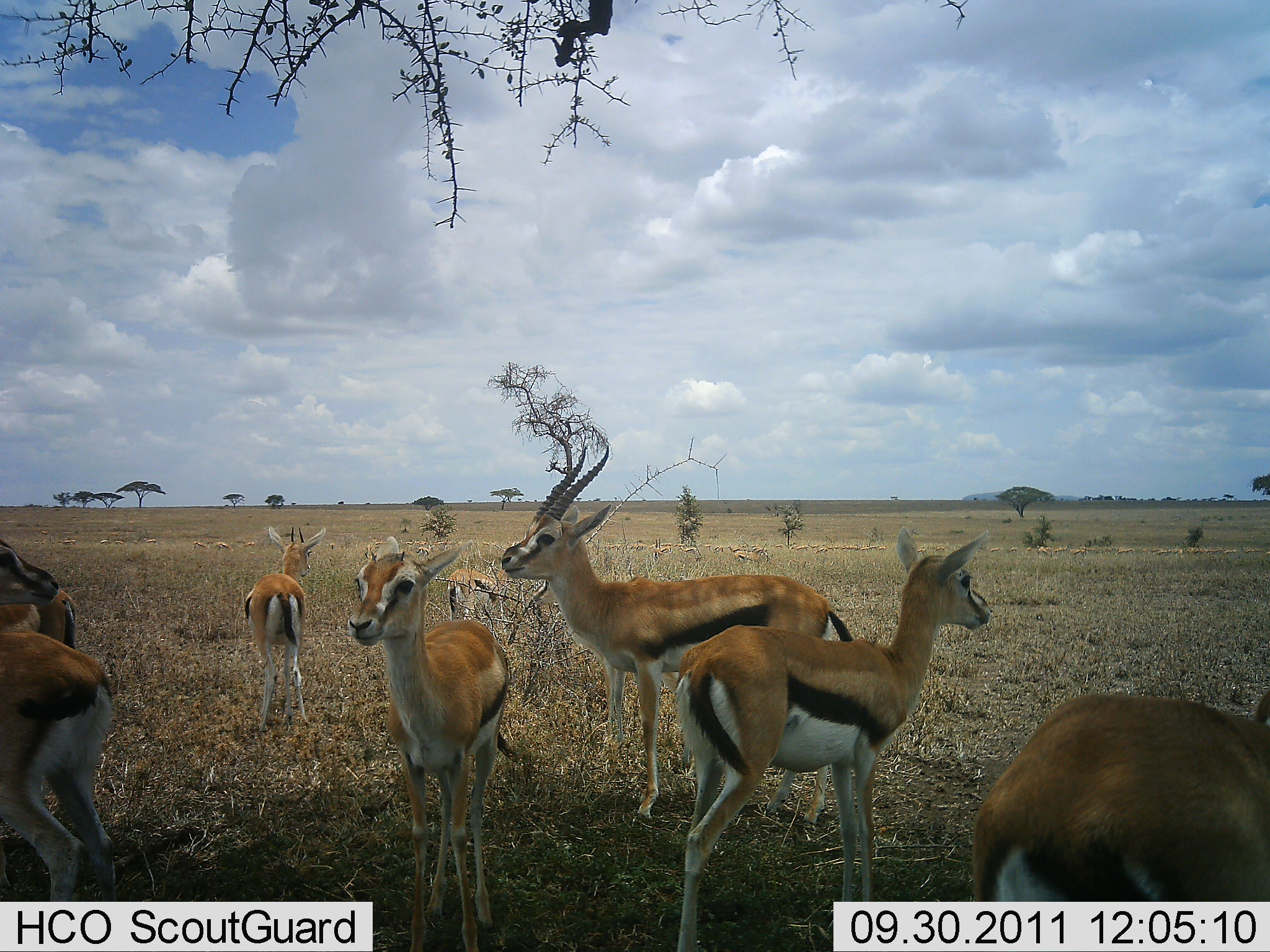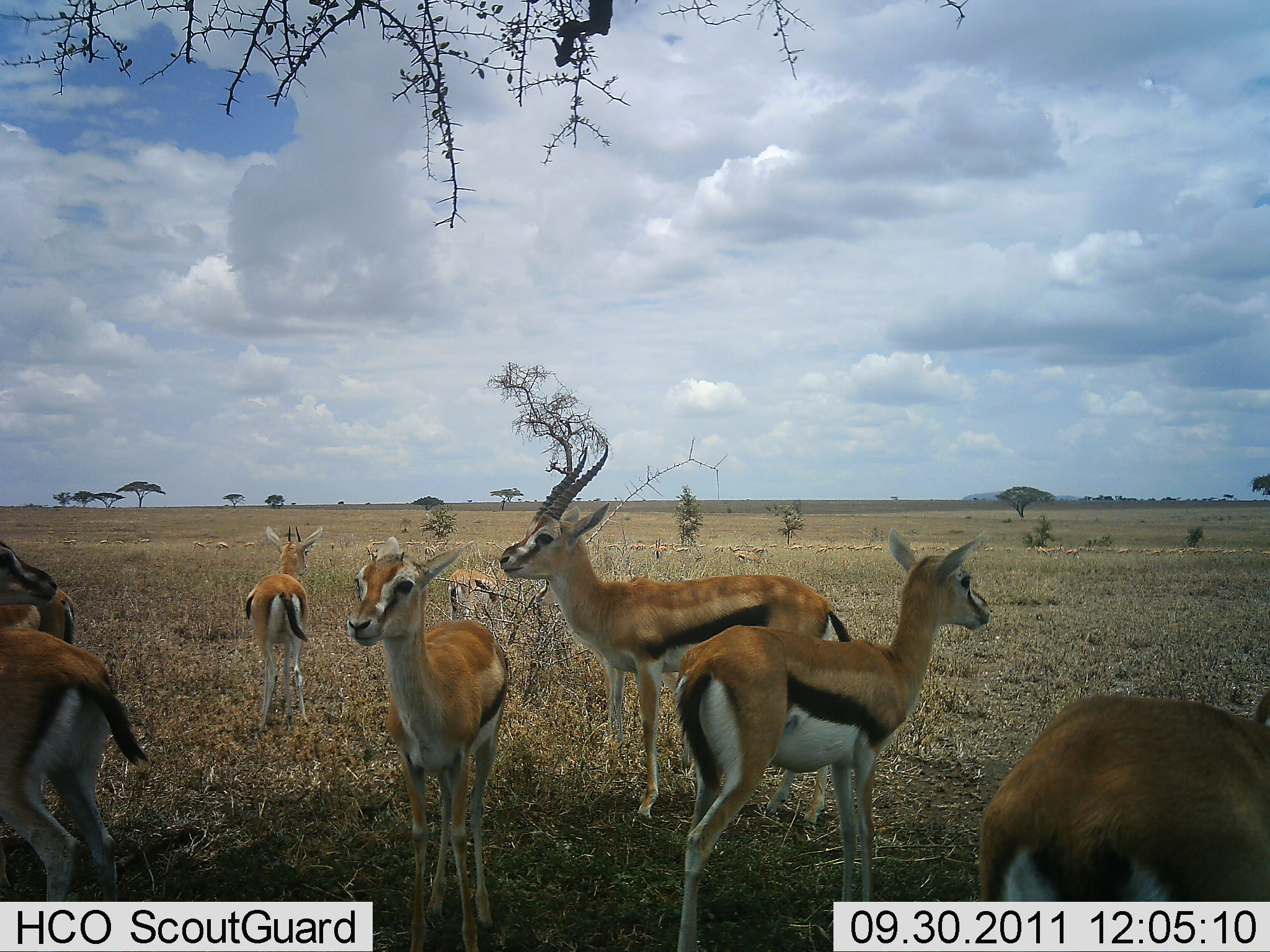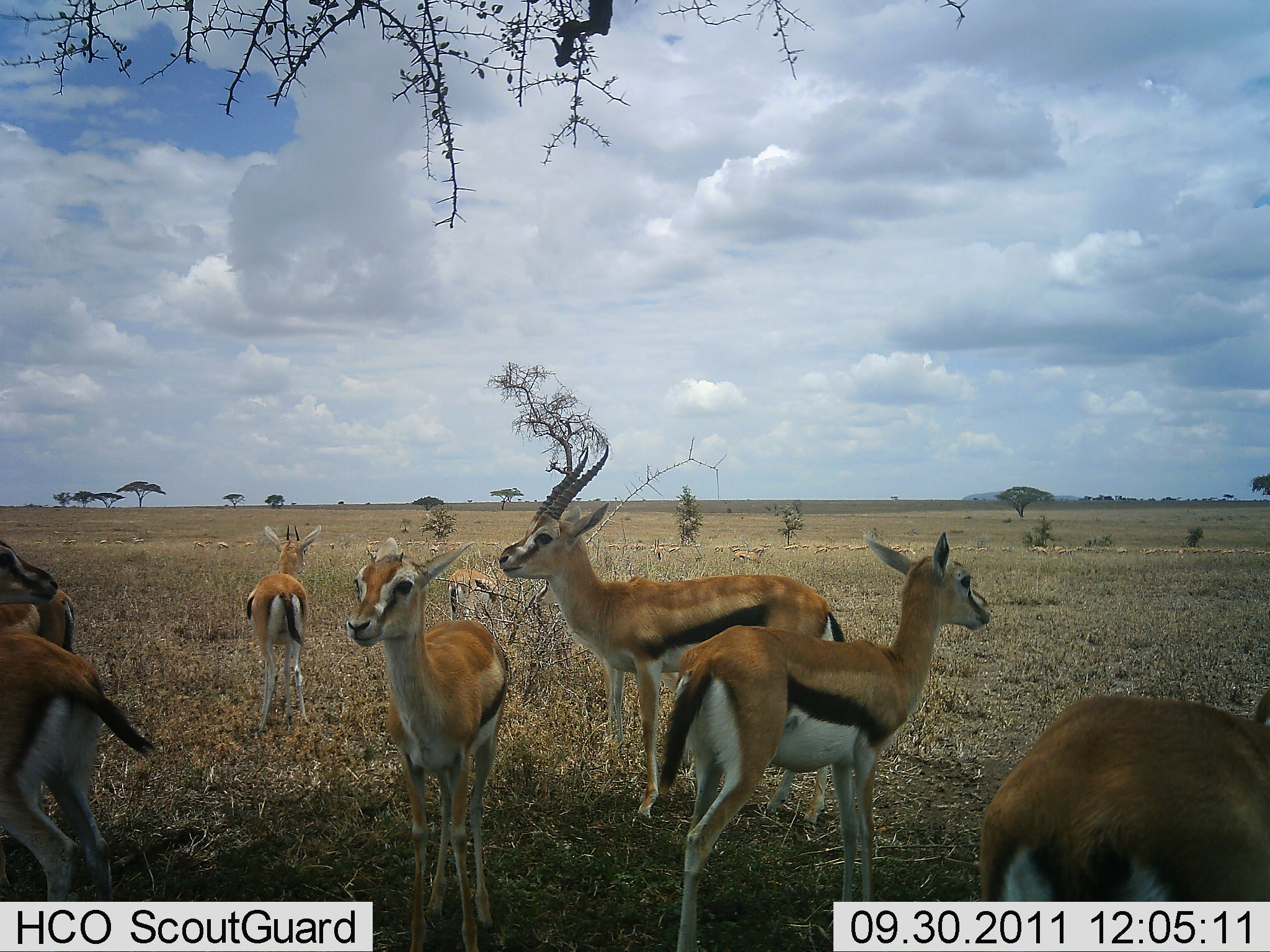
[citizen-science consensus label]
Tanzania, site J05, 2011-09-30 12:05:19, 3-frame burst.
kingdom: Animalia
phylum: Chordata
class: Mammalia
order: Artiodactyla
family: Bovidae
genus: Eudorcas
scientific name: Eudorcas thomsonii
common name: thomson's gazelle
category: gazellethomsons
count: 8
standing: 92%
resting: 0%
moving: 23%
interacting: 0%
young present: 31%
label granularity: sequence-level